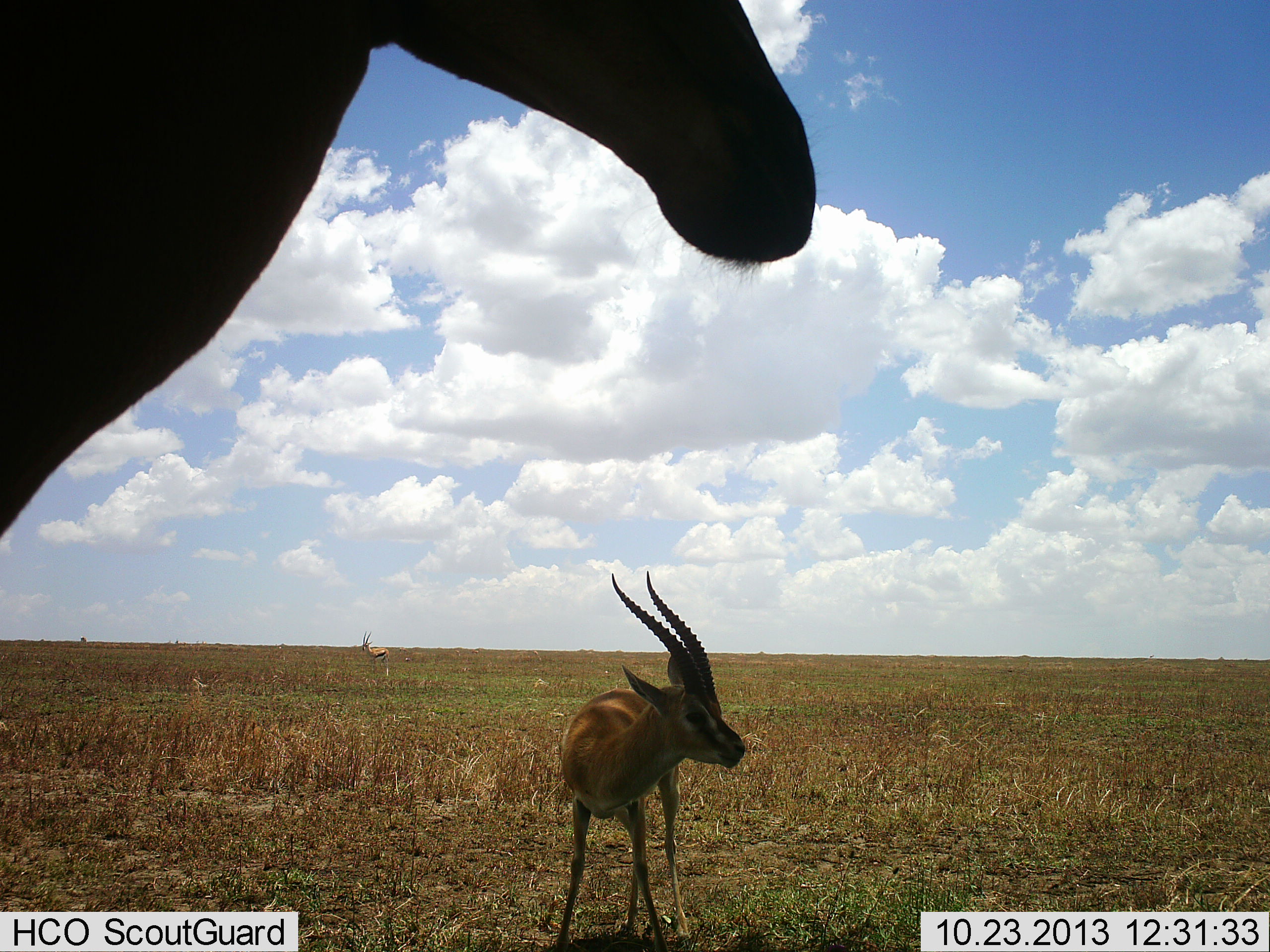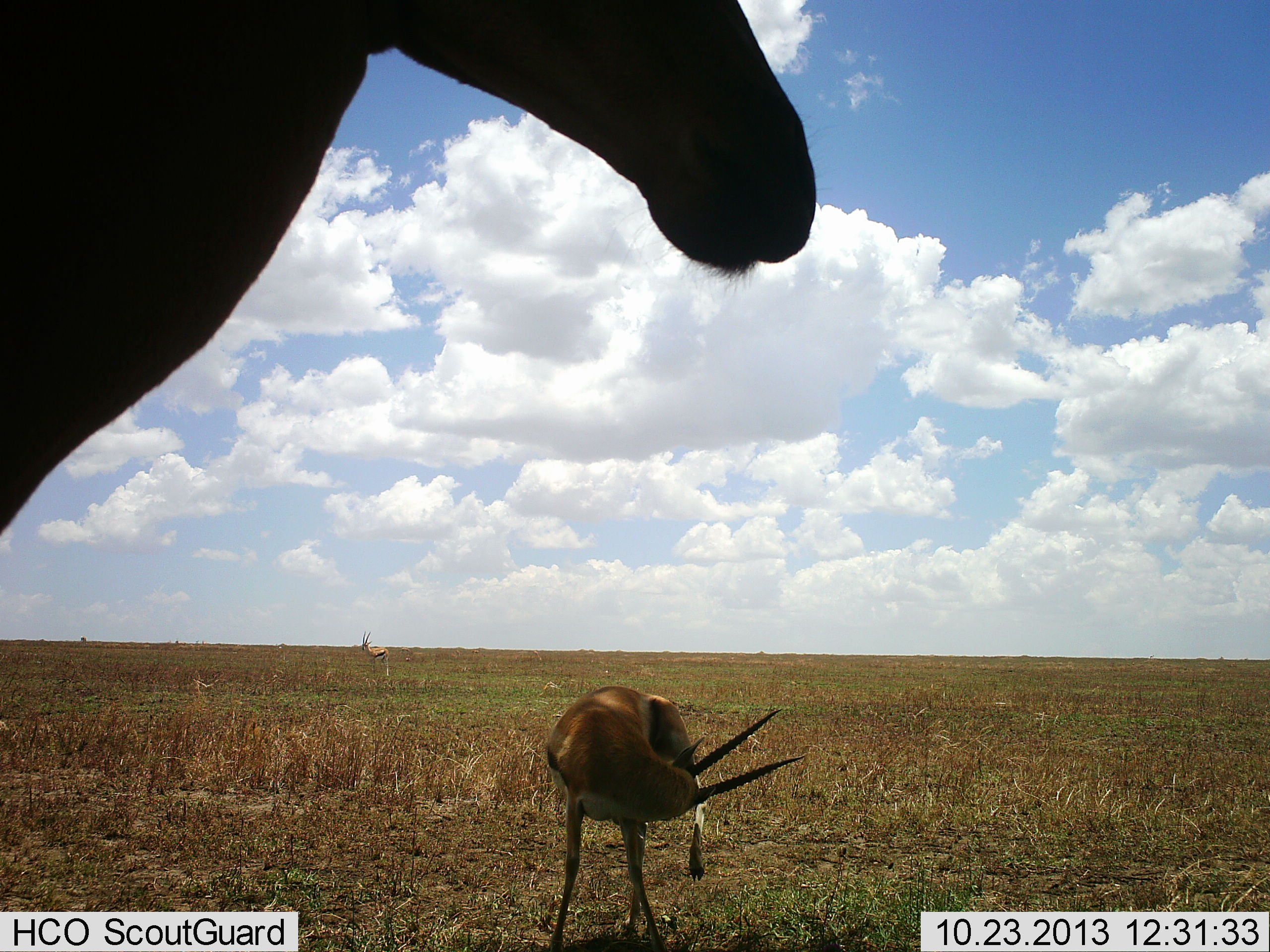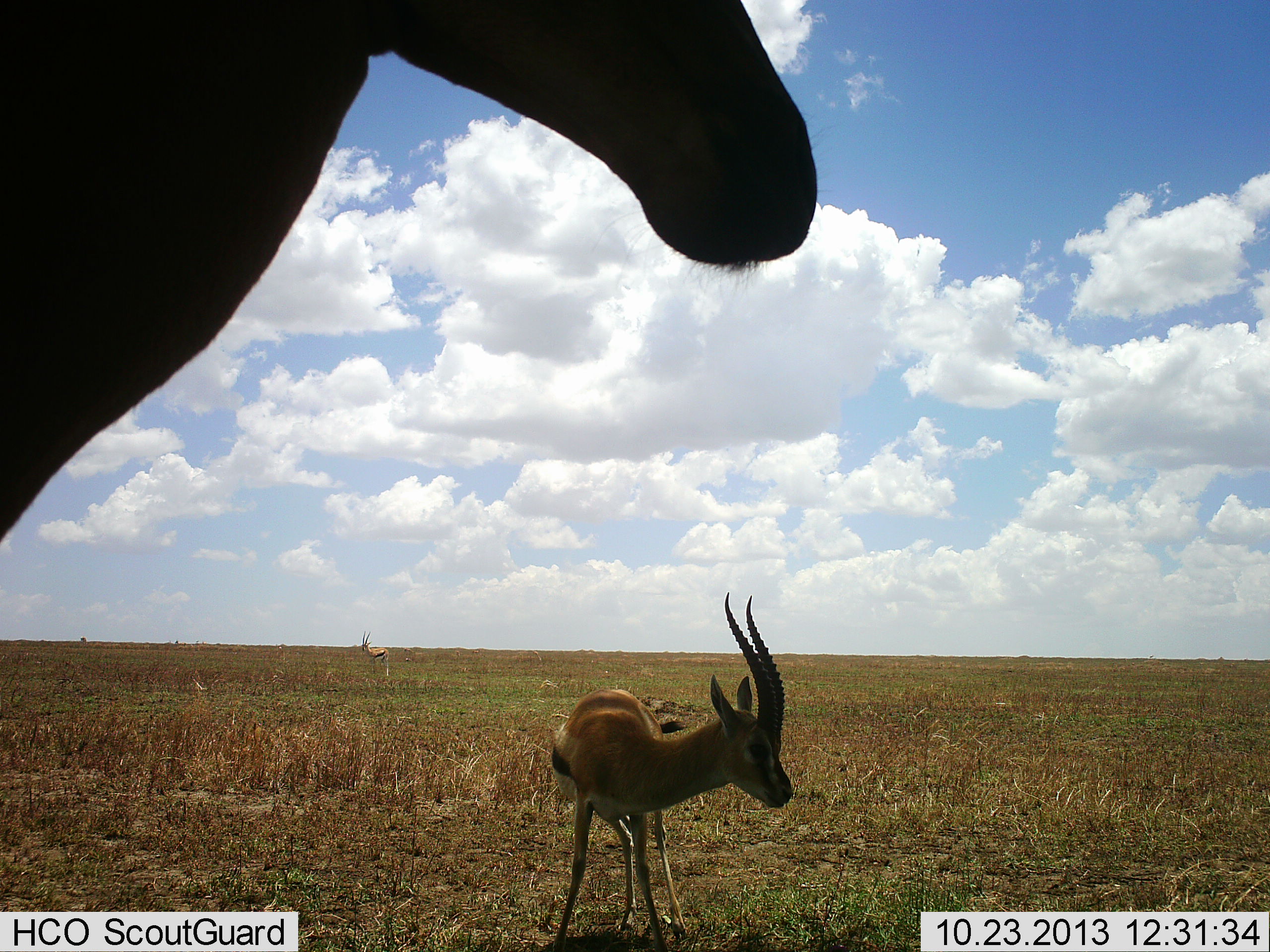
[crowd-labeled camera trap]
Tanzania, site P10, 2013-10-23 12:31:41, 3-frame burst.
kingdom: Animalia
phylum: Chordata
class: Mammalia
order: Artiodactyla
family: Bovidae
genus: Eudorcas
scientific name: Eudorcas thomsonii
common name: thomson's gazelle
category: gazellethomsons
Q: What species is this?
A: Gazellethomsons (thomson's gazelle) (Eudorcas thomsonii).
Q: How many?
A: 2.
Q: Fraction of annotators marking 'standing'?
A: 100%.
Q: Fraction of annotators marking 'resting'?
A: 0%.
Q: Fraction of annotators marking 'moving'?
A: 0%.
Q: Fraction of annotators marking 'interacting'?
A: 0%.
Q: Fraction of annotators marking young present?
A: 0%.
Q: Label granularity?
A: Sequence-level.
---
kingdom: Animalia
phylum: Chordata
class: Mammalia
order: Artiodactyla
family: Bovidae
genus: Alcelaphus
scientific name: Alcelaphus buselaphus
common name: hartebeest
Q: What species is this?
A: Hartebeest (Alcelaphus buselaphus).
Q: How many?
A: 1.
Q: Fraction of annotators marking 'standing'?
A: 100%.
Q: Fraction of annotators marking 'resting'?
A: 0%.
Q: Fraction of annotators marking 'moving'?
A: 0%.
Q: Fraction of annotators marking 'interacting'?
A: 0%.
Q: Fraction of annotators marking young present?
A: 0%.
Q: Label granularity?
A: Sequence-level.